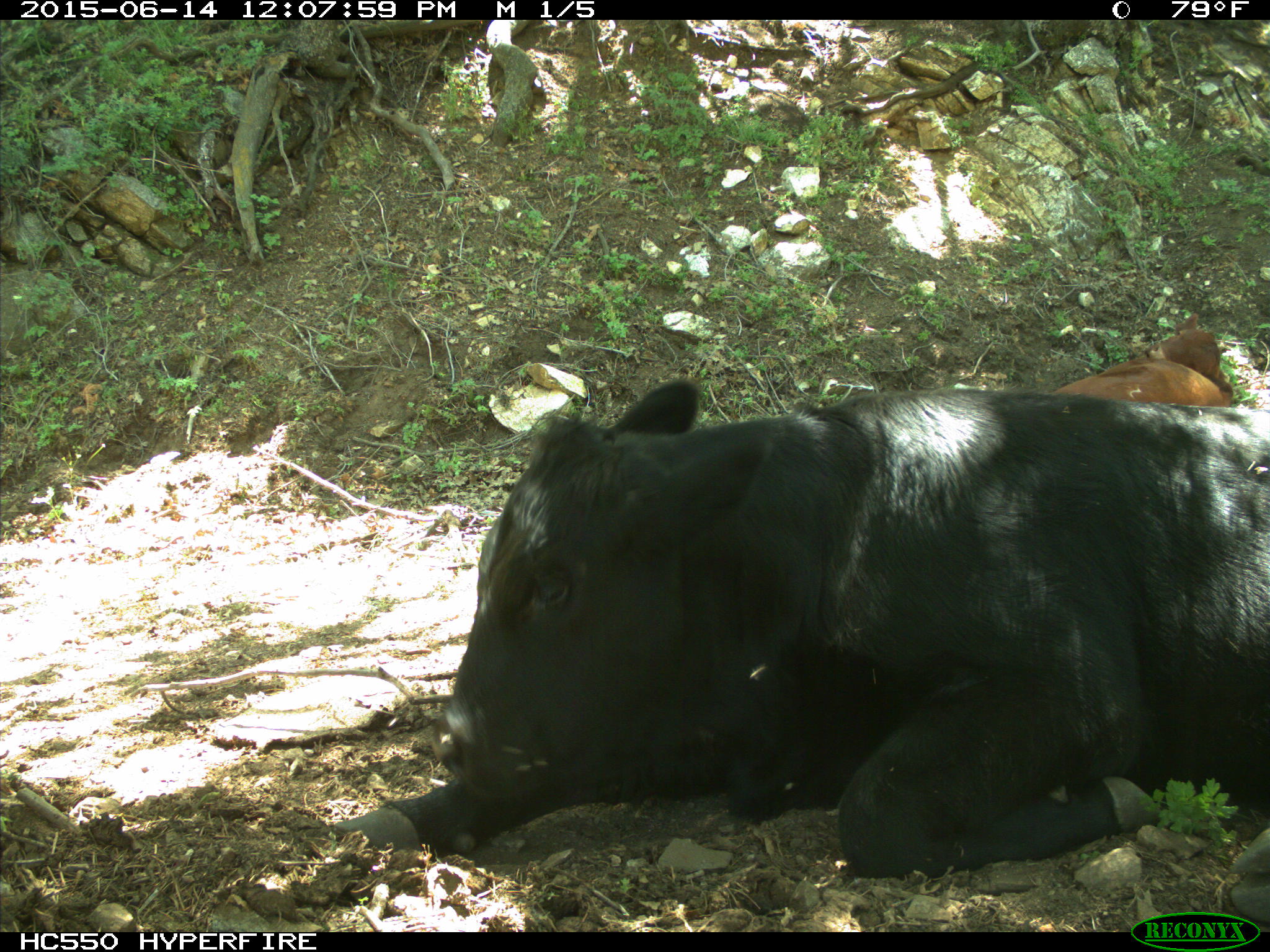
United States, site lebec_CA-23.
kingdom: Animalia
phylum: Chordata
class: Mammalia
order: Artiodactyla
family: Bovidae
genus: Bos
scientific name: Bos taurus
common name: domestic cow